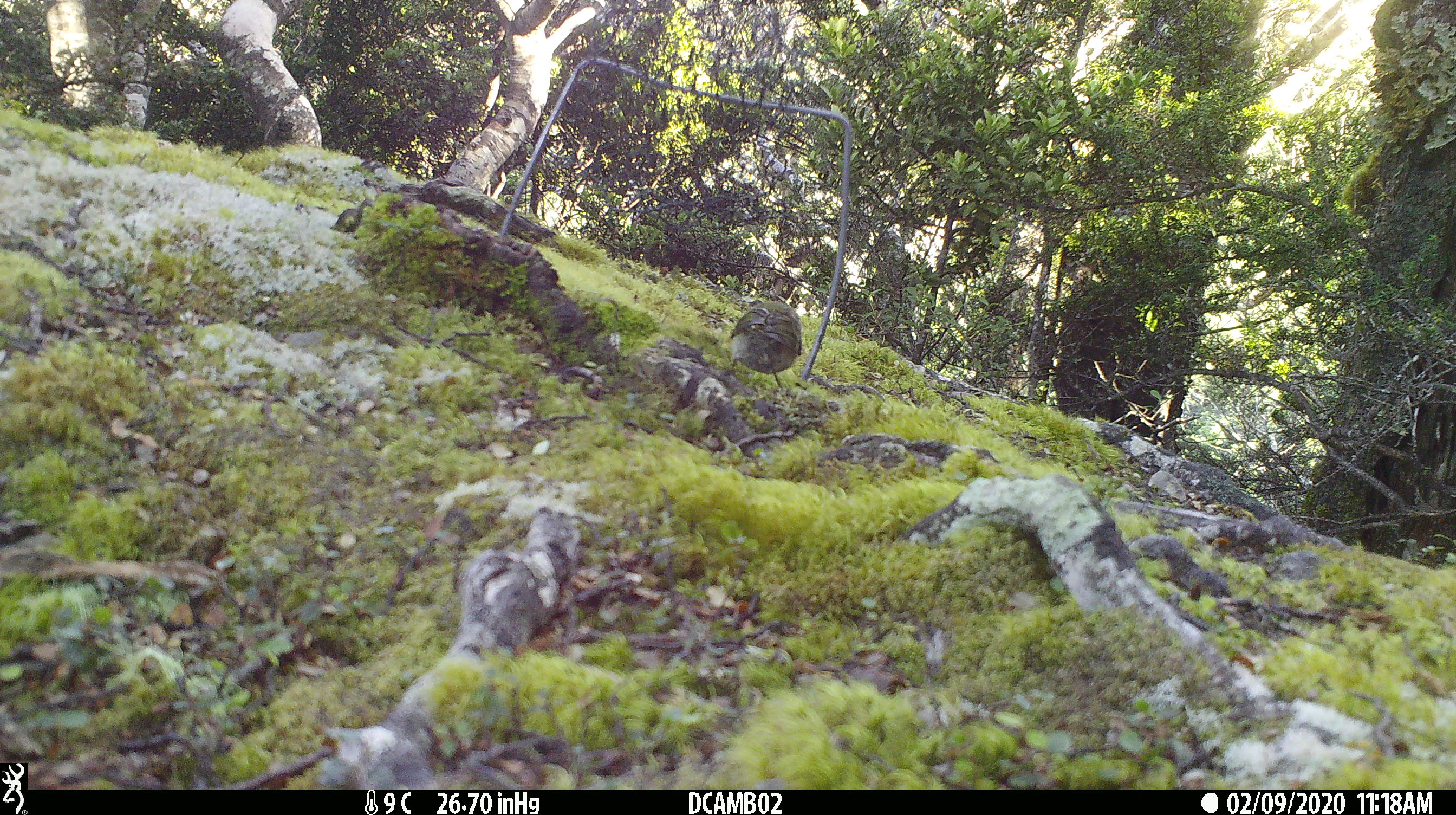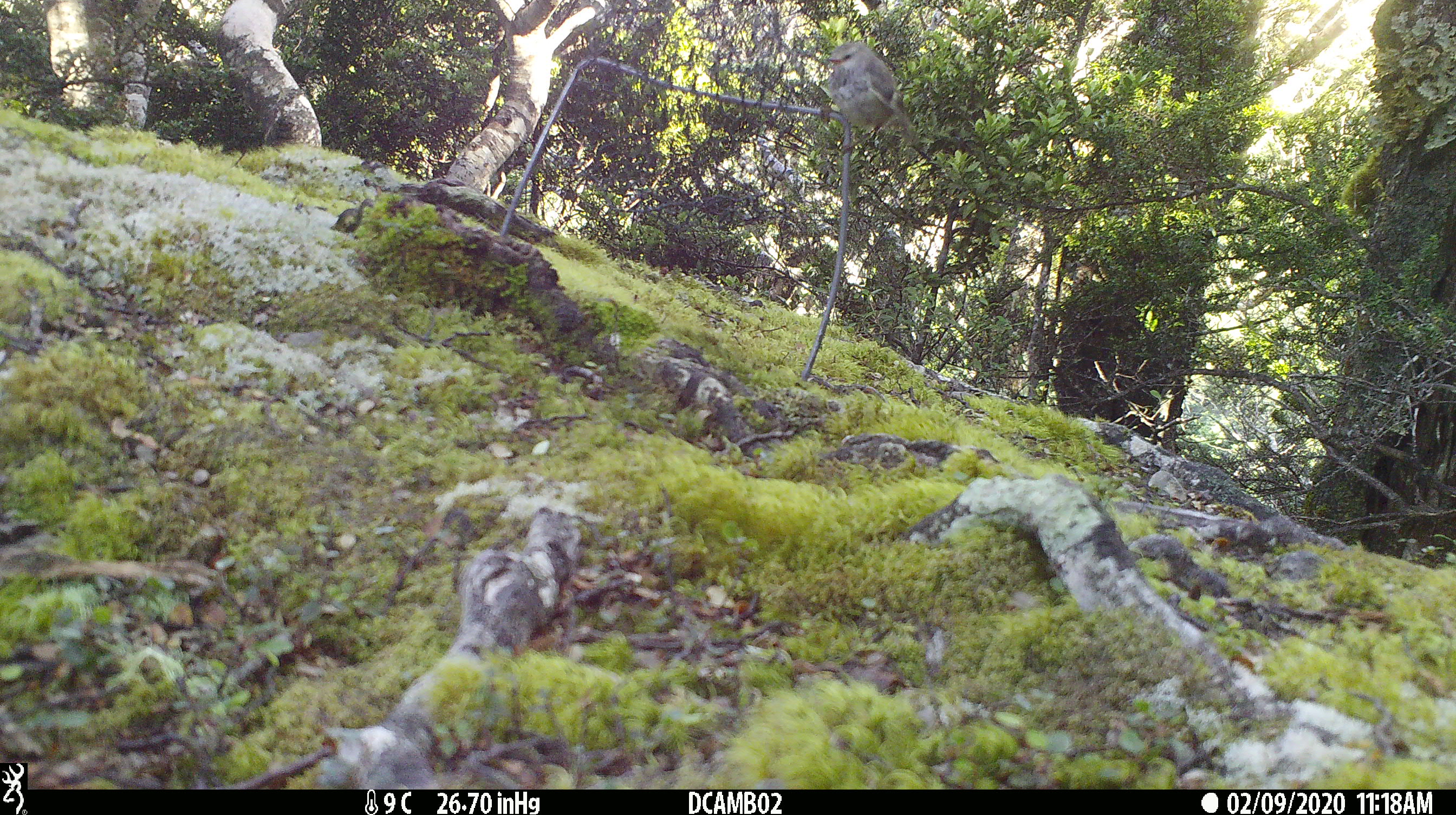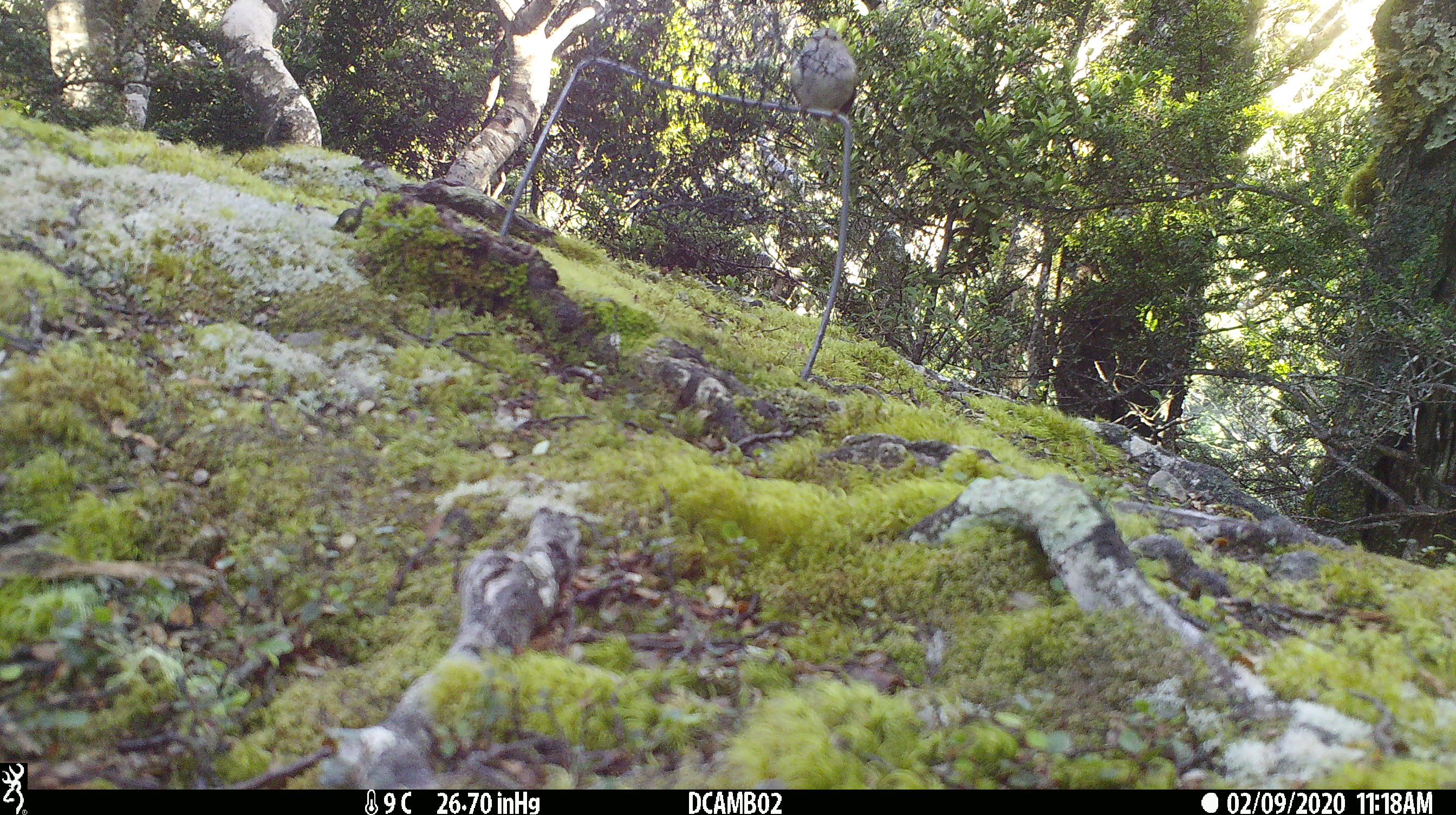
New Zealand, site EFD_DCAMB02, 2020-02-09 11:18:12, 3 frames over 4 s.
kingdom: Animalia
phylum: Chordata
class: Aves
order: Passeriformes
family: Acanthisittidae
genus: Acanthisitta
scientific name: Acanthisitta chloris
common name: rifleman